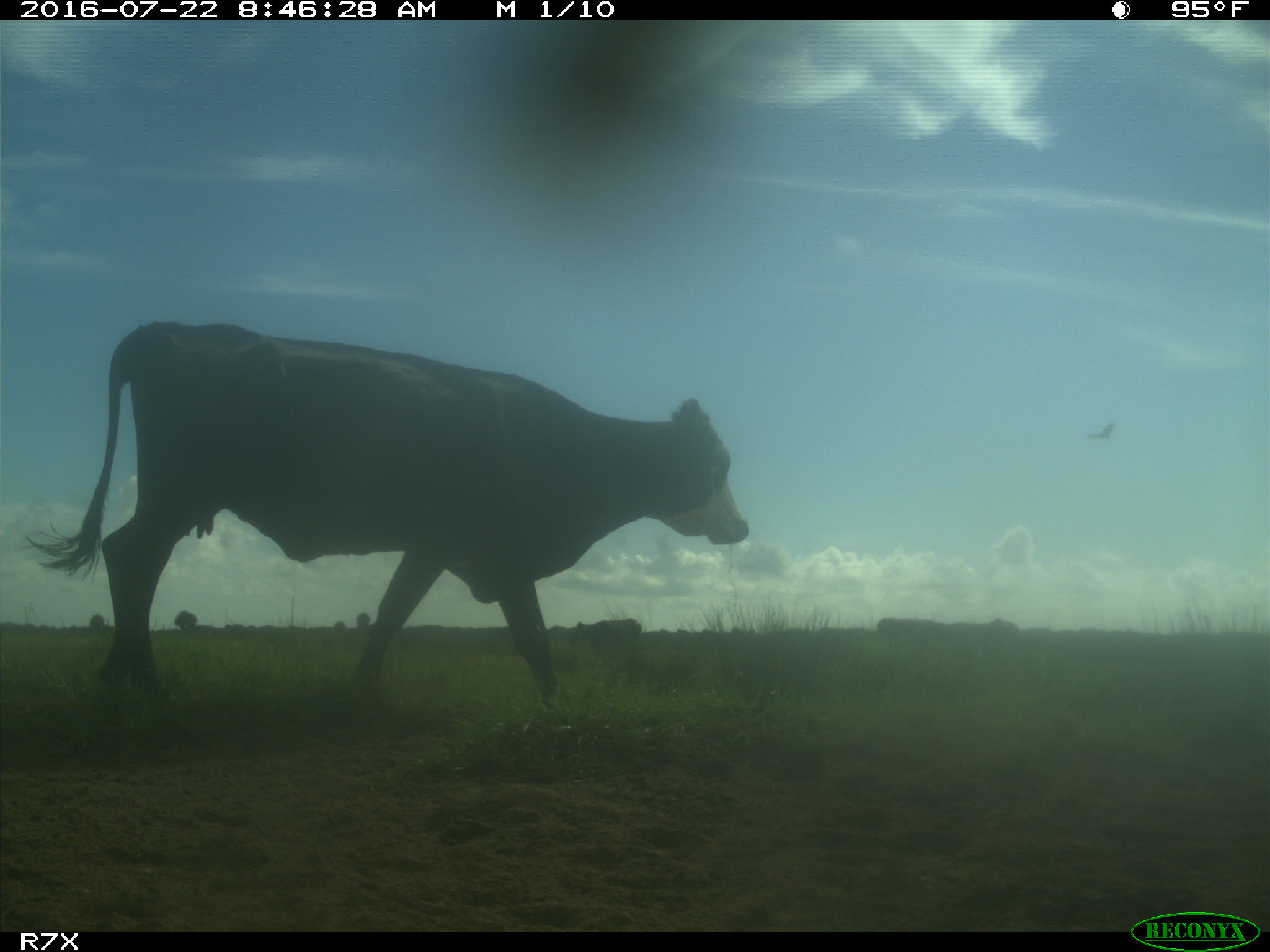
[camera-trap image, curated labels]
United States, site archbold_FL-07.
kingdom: Animalia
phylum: Chordata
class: Mammalia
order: Artiodactyla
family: Bovidae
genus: Bos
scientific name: Bos taurus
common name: domestic cow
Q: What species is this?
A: Bos taurus (domestic cow).